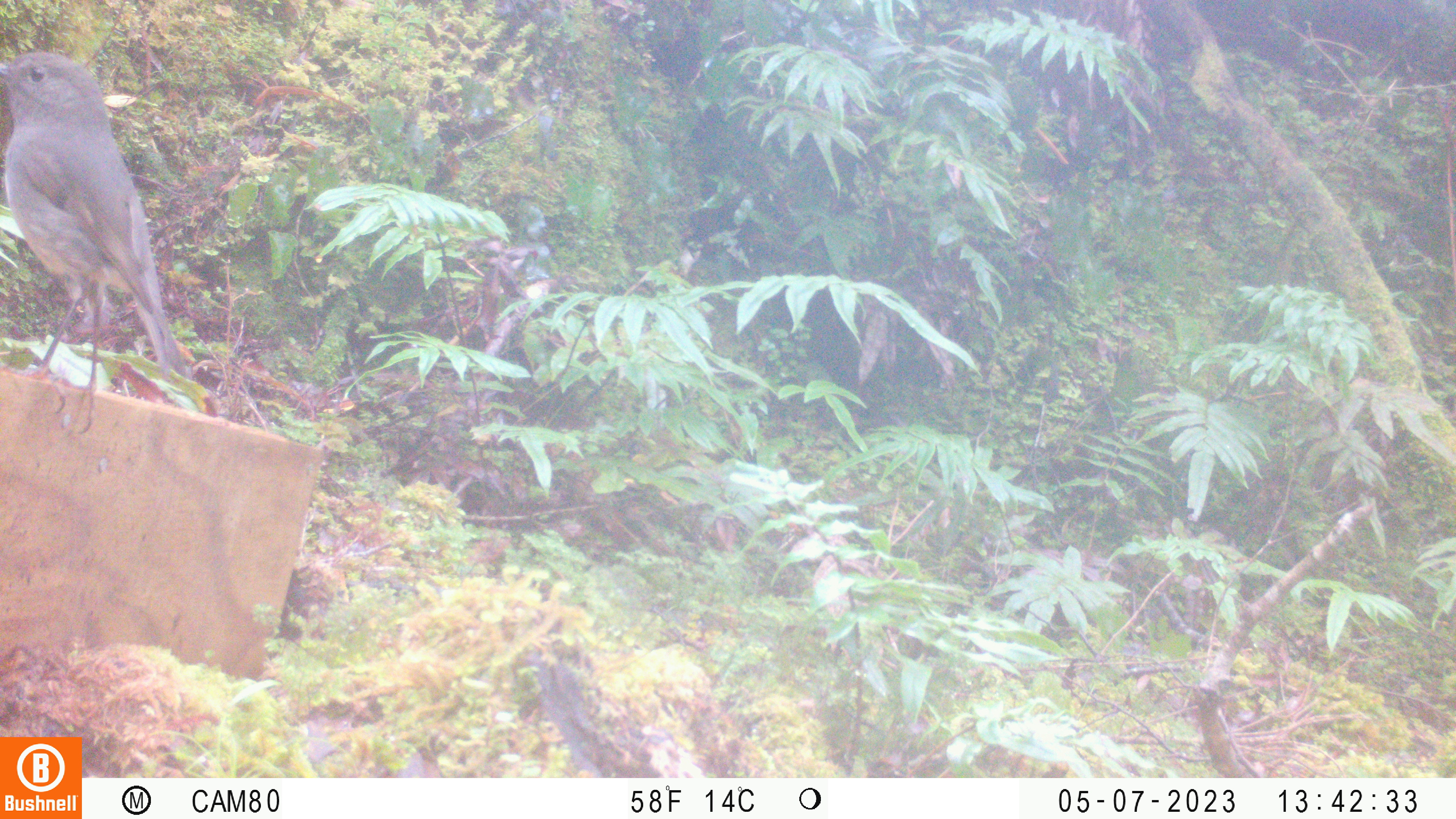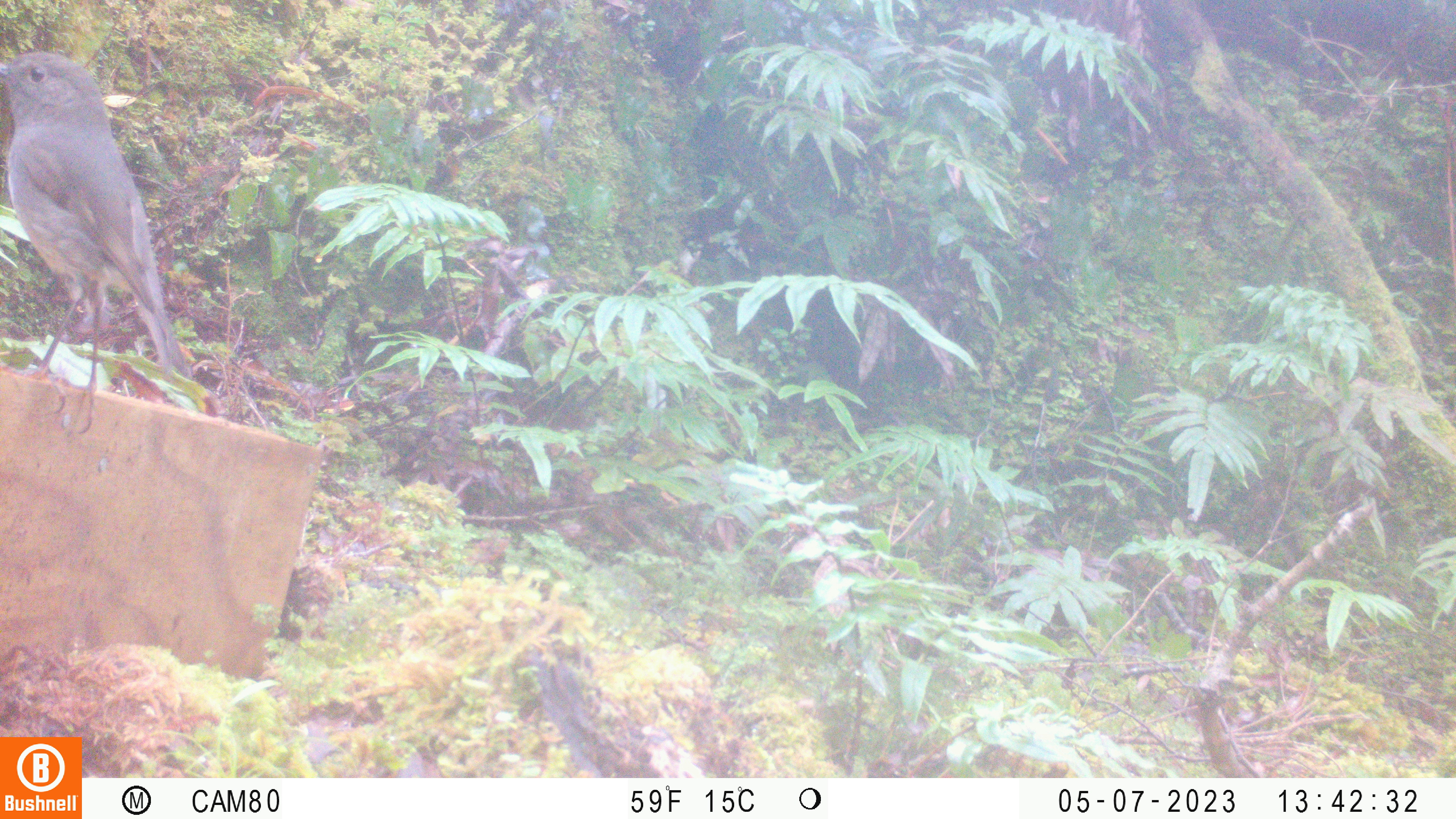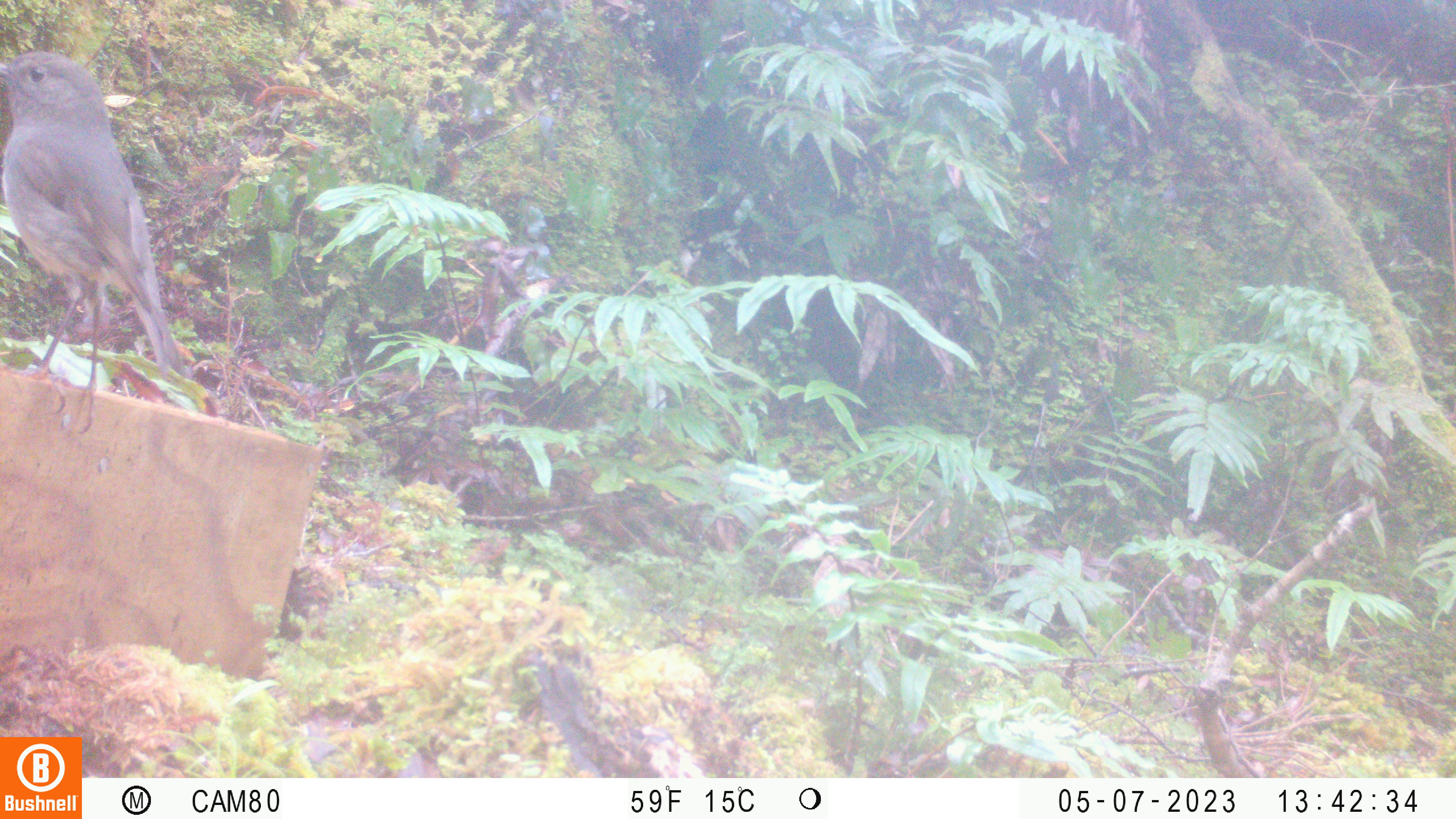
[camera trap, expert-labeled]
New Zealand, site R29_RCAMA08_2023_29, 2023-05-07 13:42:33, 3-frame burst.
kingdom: Animalia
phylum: Chordata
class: Aves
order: Passeriformes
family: Petroicidae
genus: Petroica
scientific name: Petroica australis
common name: new zealand robin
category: robin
Robin (new zealand robin) (Petroica australis).